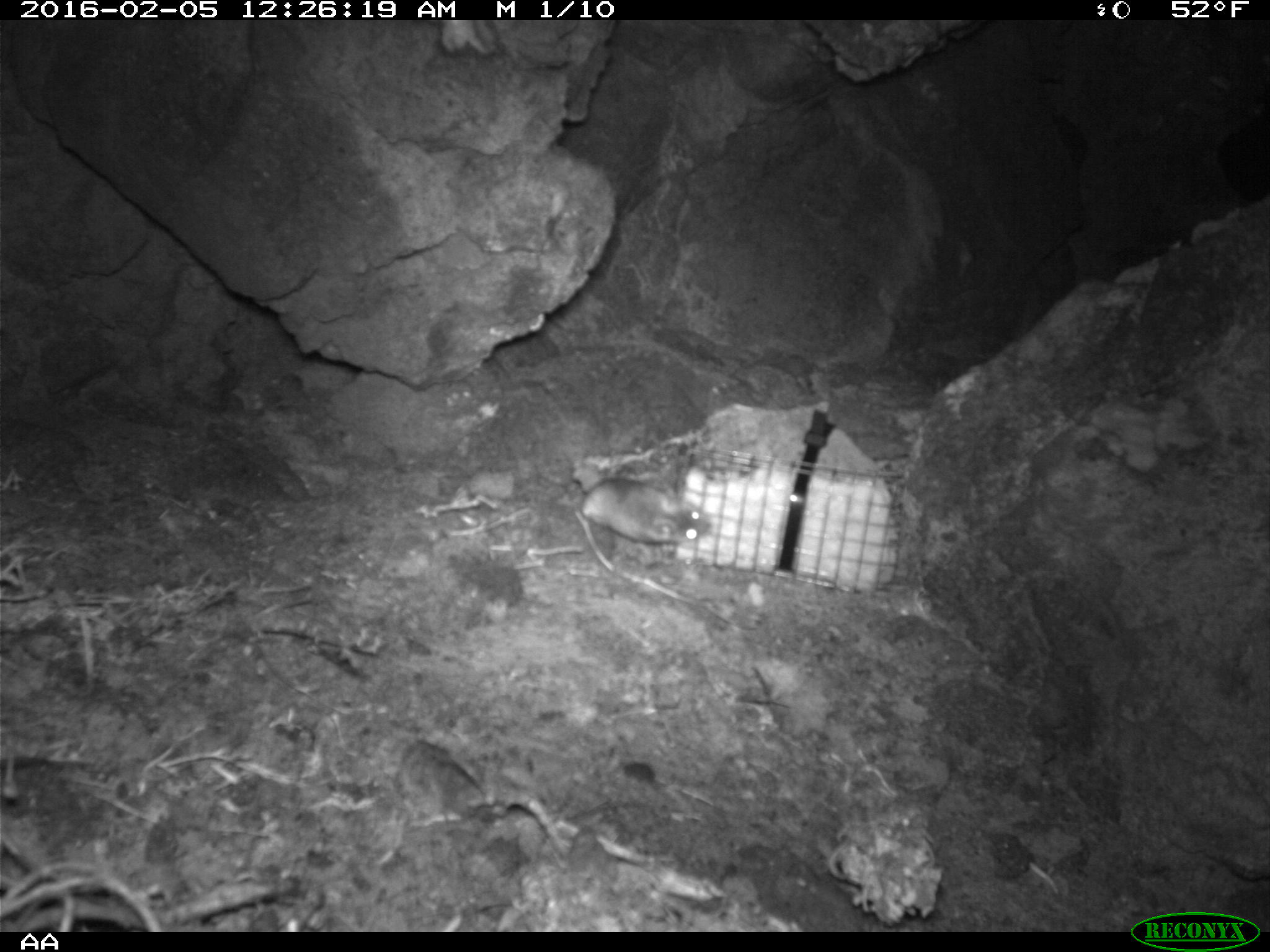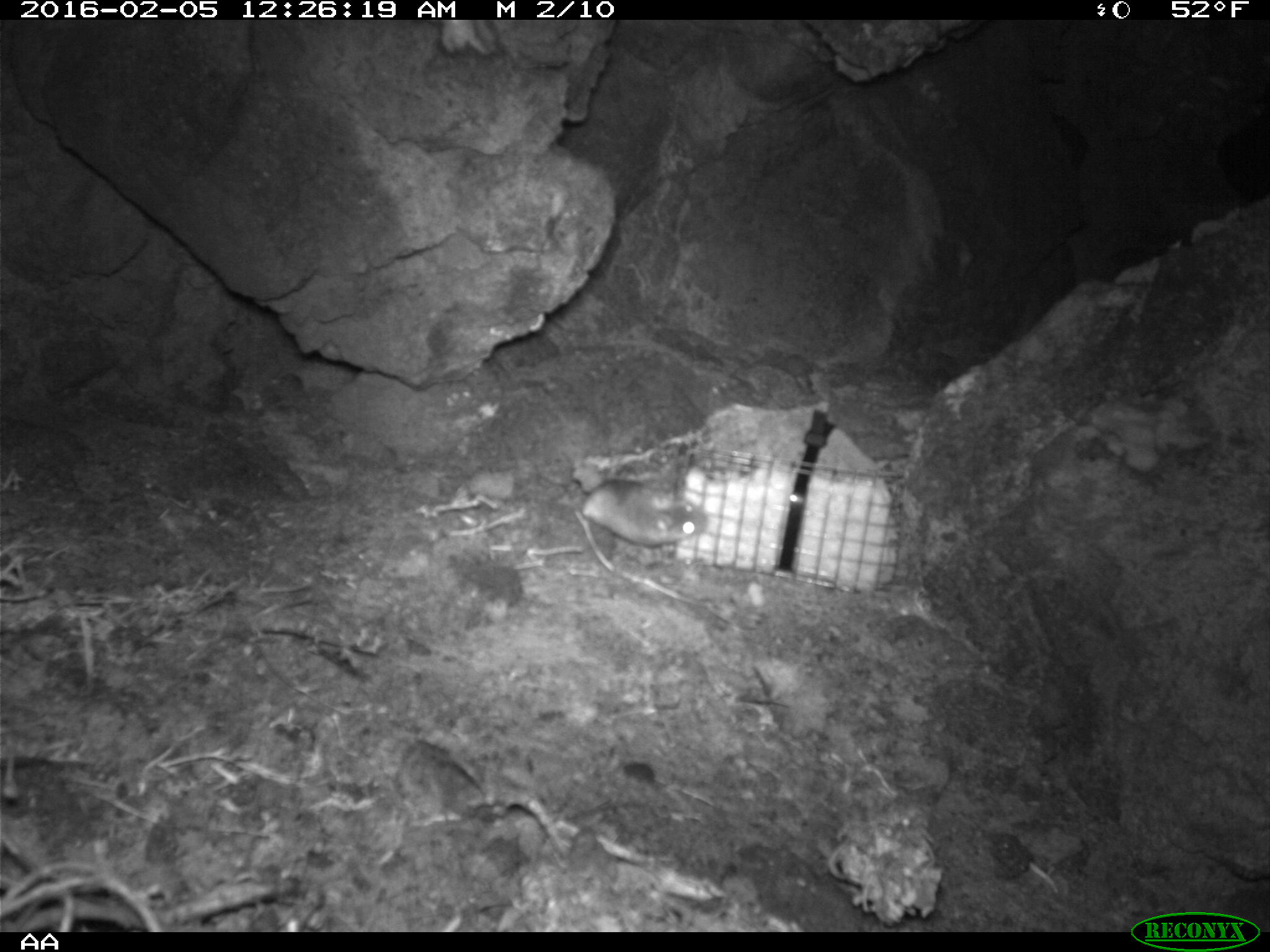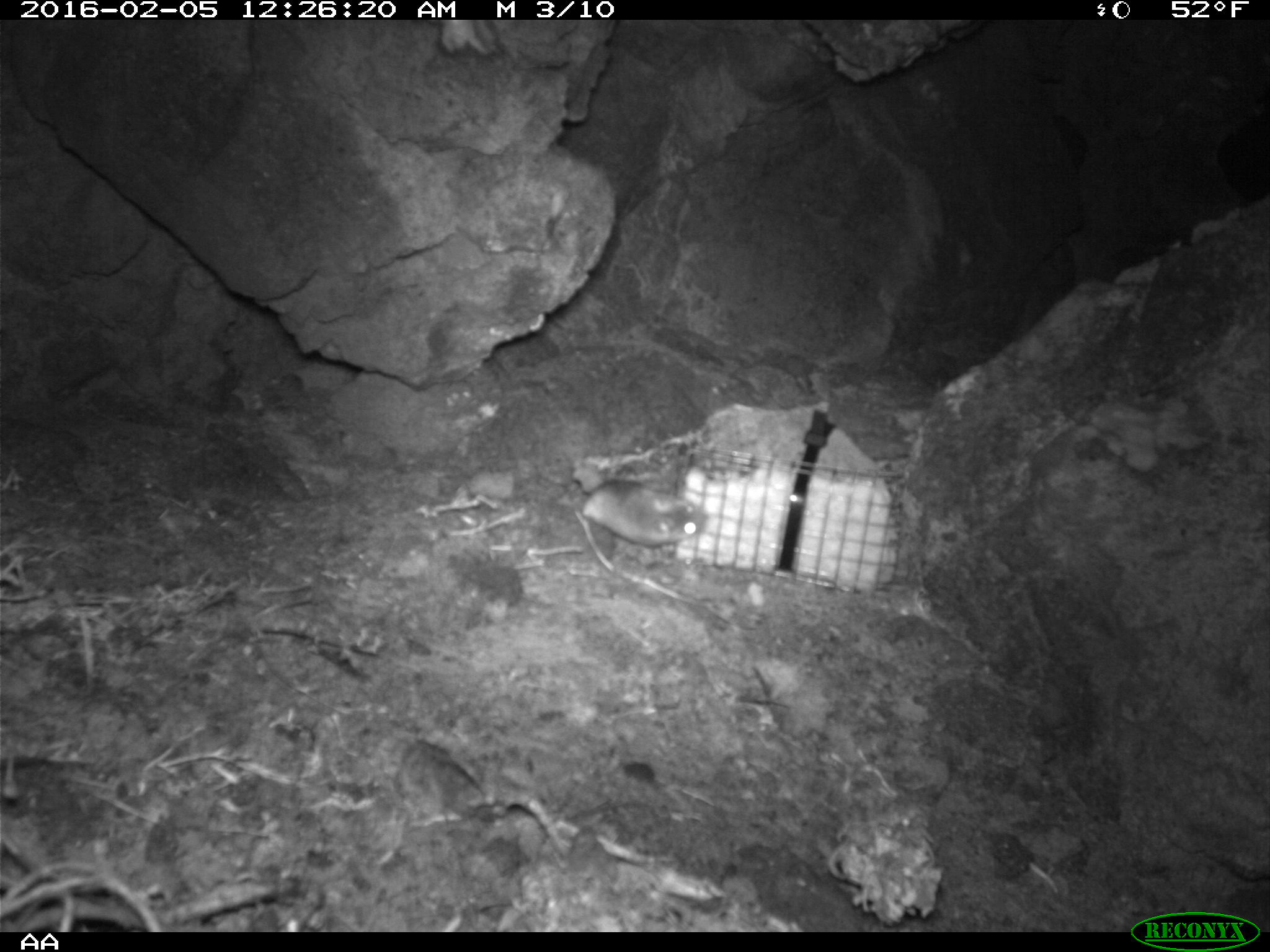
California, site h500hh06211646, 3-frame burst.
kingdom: Animalia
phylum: Chordata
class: Mammalia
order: Rodentia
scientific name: Rodentia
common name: rodent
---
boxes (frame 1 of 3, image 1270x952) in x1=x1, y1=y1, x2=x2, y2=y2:
rodent: x1=579, y1=477, x2=712, y2=548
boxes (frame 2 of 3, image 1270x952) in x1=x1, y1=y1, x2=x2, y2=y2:
rodent: x1=580, y1=481, x2=709, y2=565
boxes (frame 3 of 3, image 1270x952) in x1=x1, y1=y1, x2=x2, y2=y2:
rodent: x1=583, y1=476, x2=707, y2=549